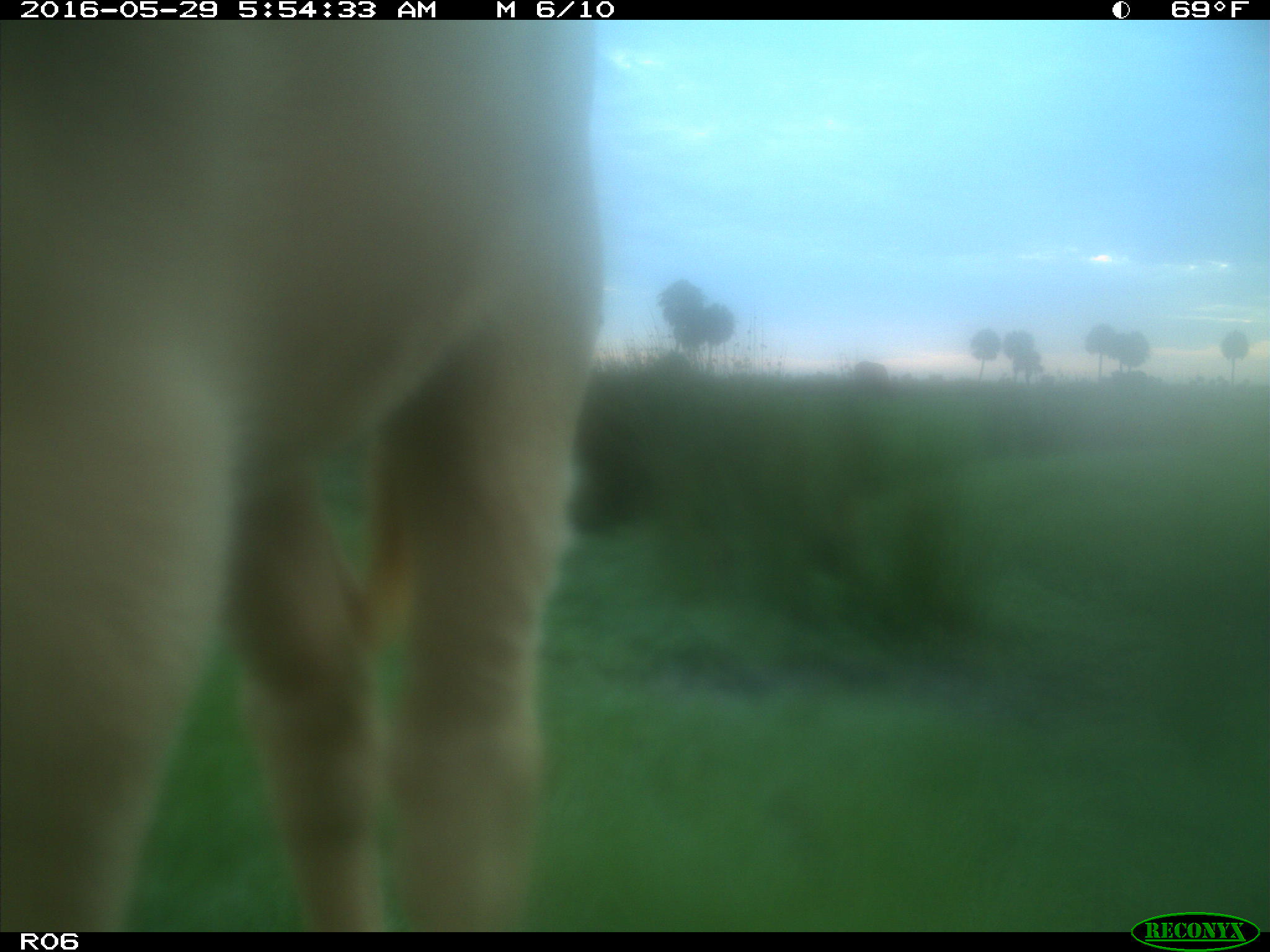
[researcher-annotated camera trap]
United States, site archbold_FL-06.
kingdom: Animalia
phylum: Chordata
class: Mammalia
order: Artiodactyla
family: Bovidae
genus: Bos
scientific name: Bos taurus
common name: domestic cow